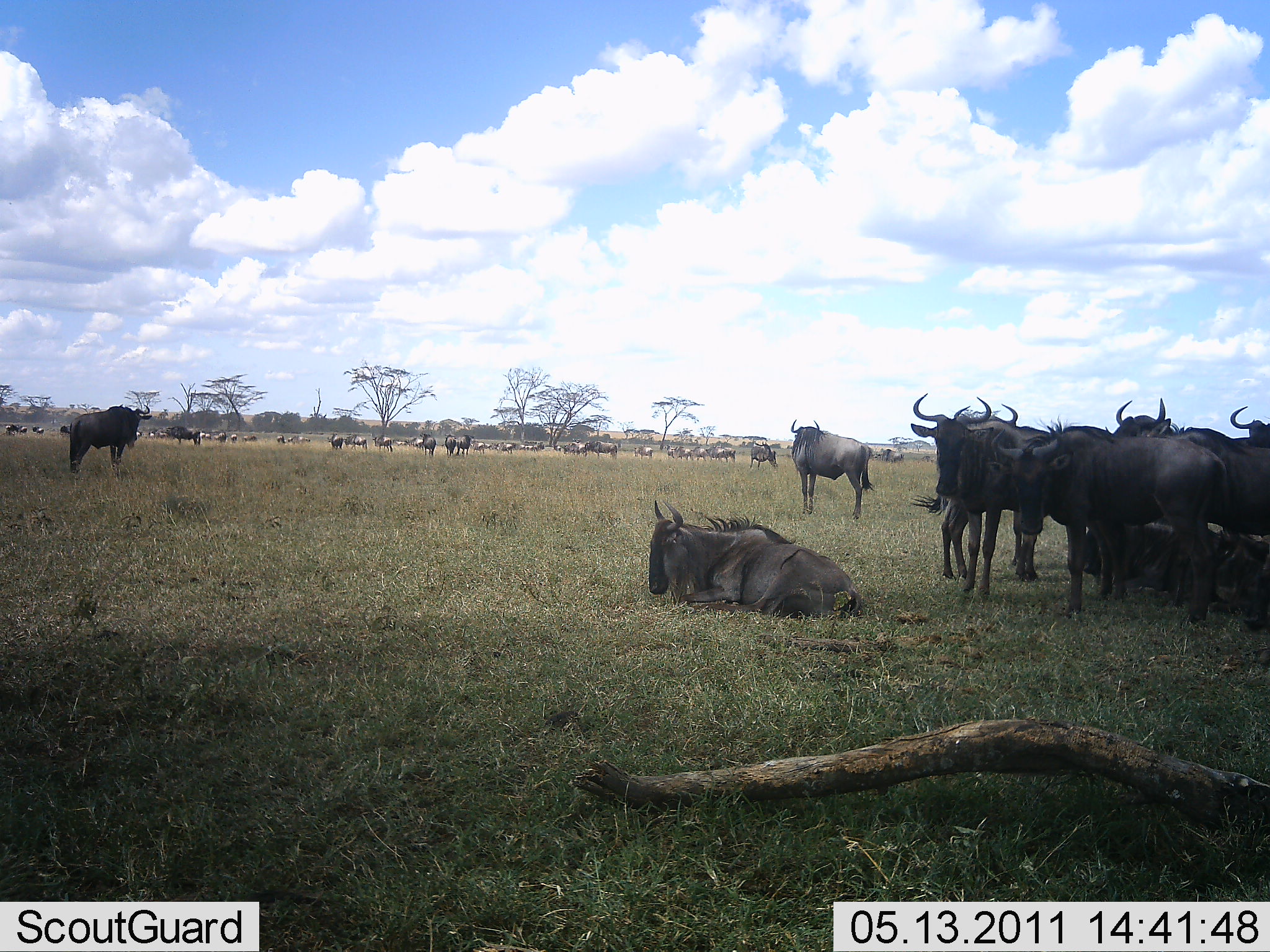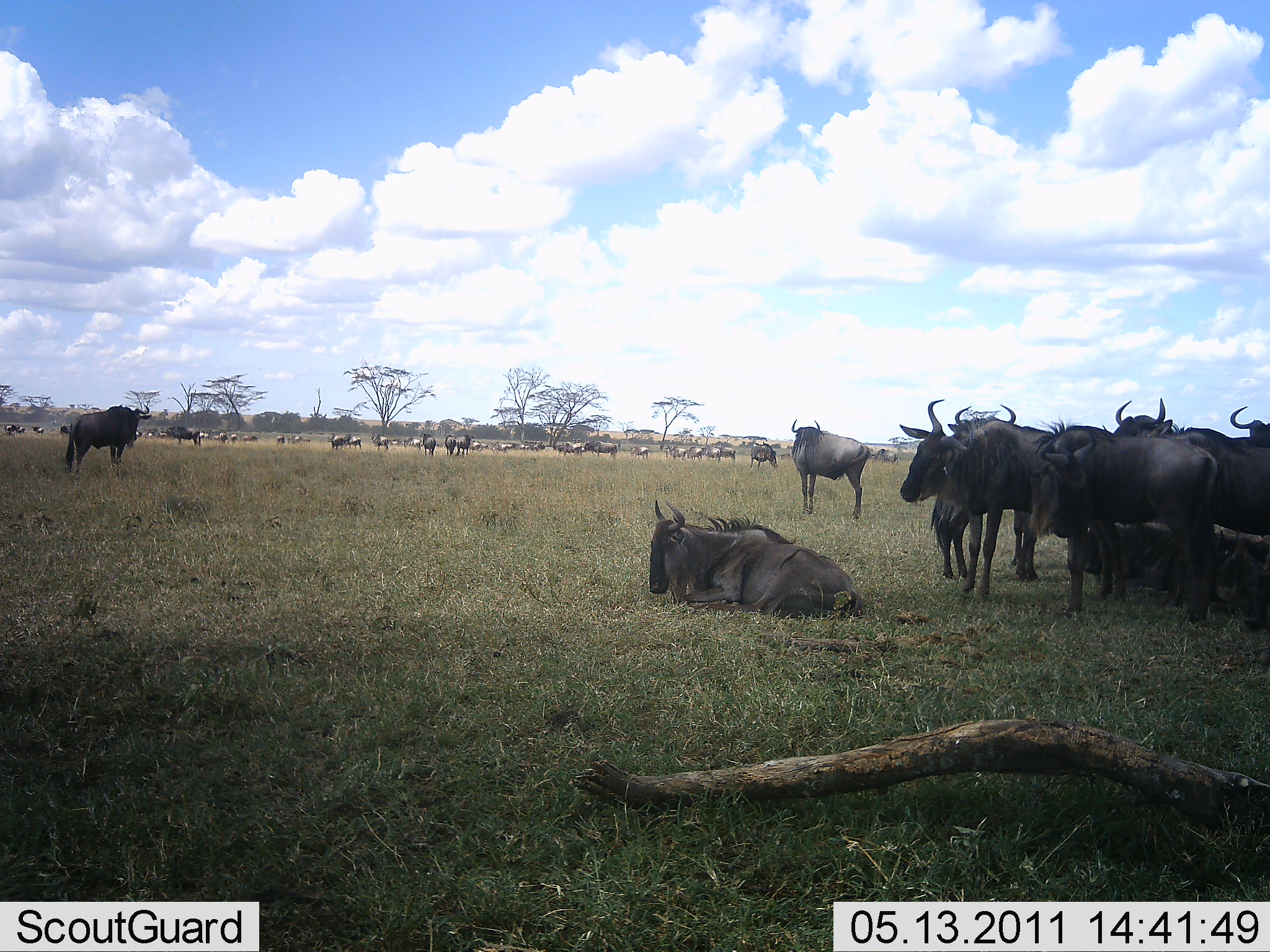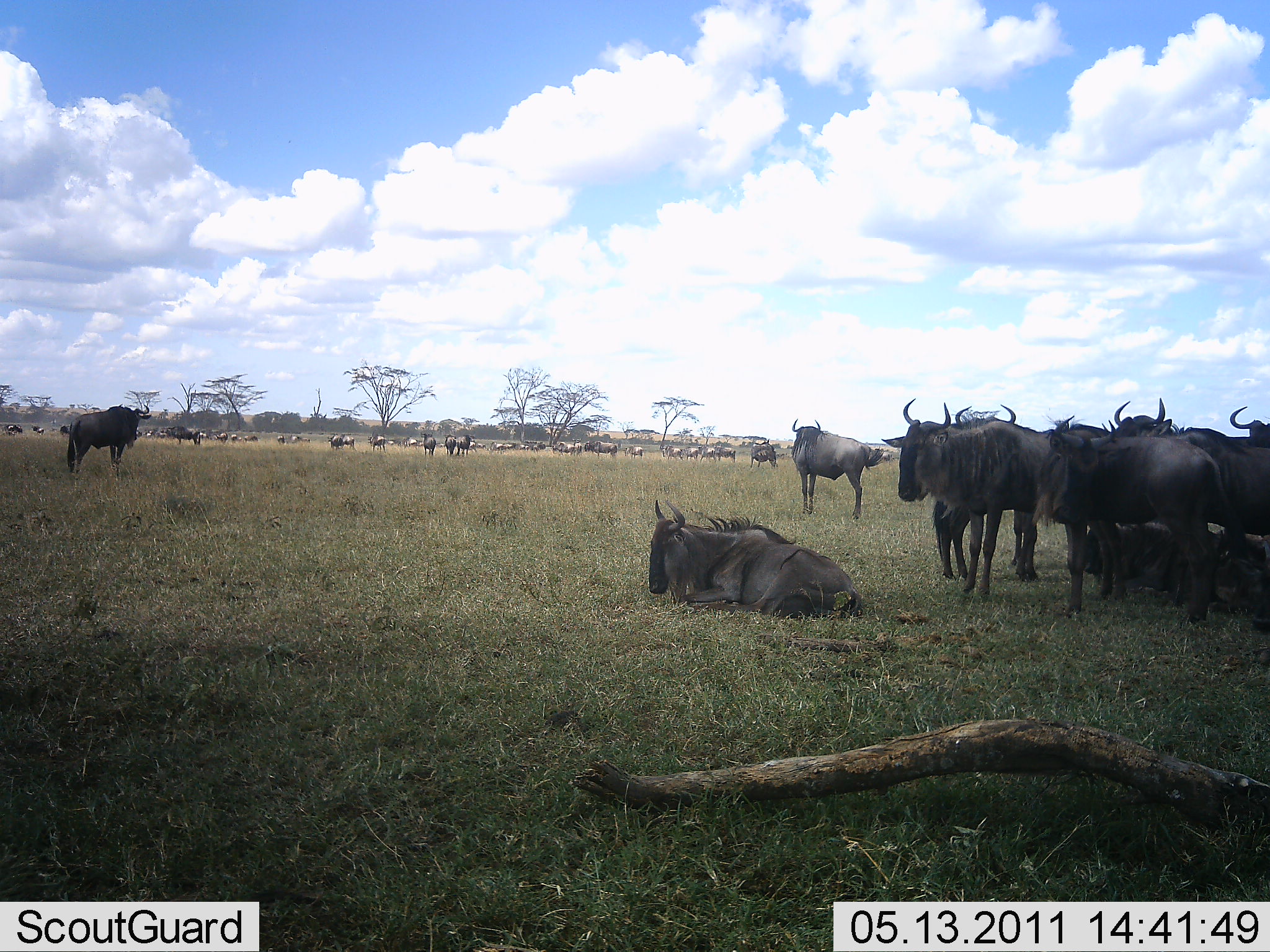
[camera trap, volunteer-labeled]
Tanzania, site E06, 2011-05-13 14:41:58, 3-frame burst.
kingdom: Animalia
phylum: Chordata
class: Mammalia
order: Artiodactyla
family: Bovidae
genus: Connochaetes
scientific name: Connochaetes taurinus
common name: blue wildebeest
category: wildebeest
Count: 51+.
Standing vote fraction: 100%.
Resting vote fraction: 70%.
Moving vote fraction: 60%.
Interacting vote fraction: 10%.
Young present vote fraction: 0%.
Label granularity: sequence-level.